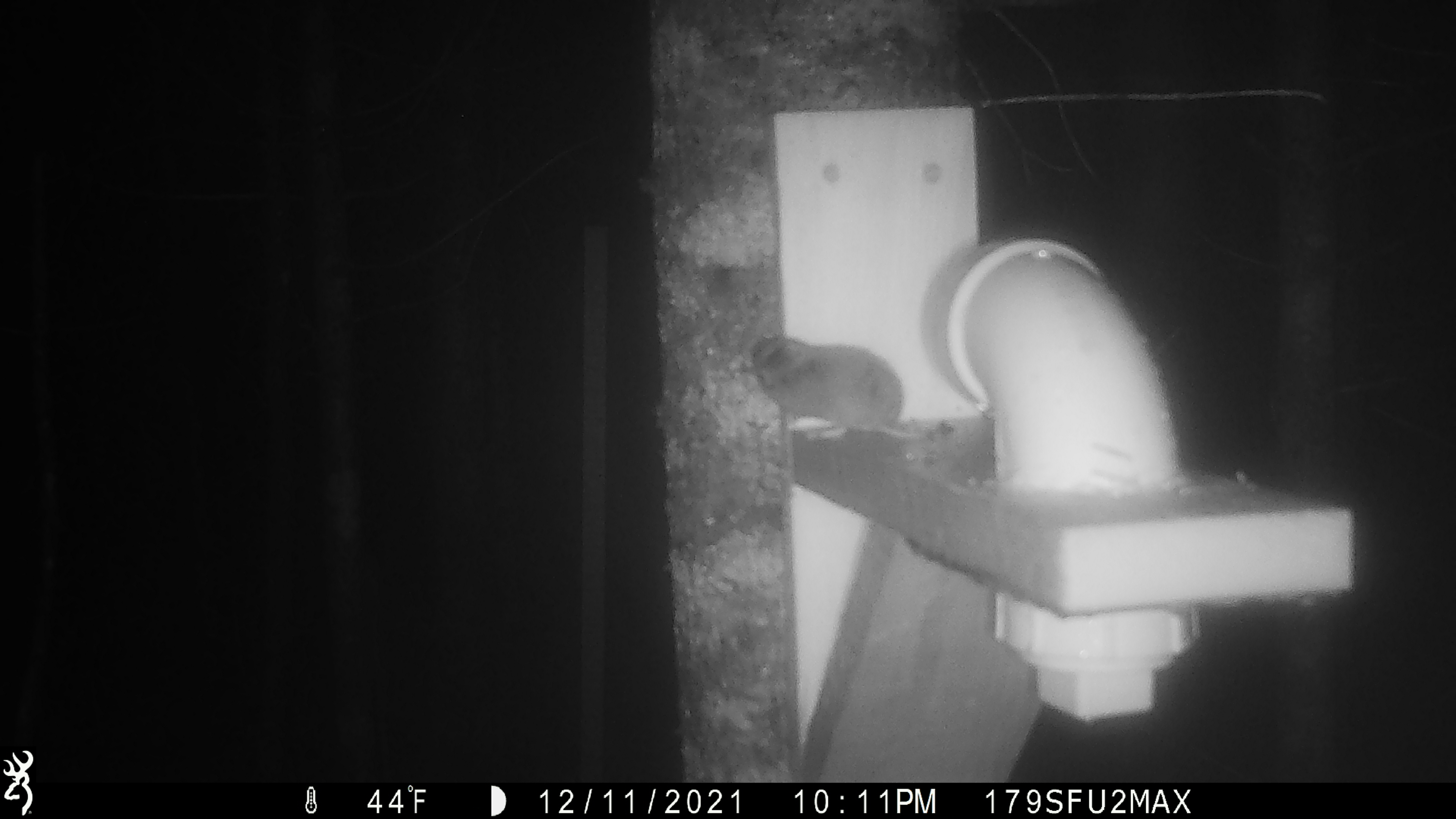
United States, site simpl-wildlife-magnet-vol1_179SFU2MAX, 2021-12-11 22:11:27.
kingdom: Animalia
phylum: Chordata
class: Mammalia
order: Rodentia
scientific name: Rodentia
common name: mouse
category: mouse sp.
Mouse sp. (mouse) (Rodentia).